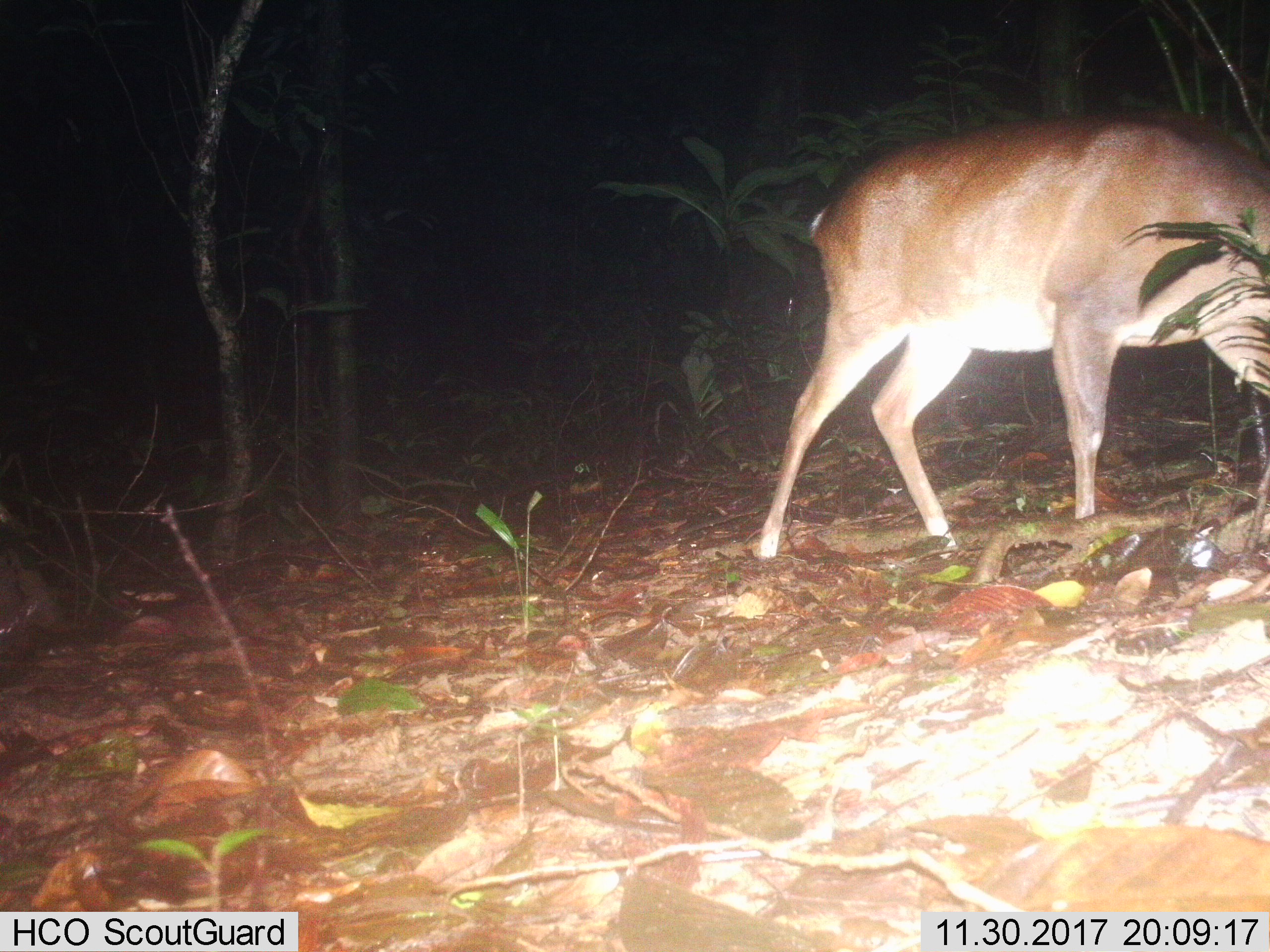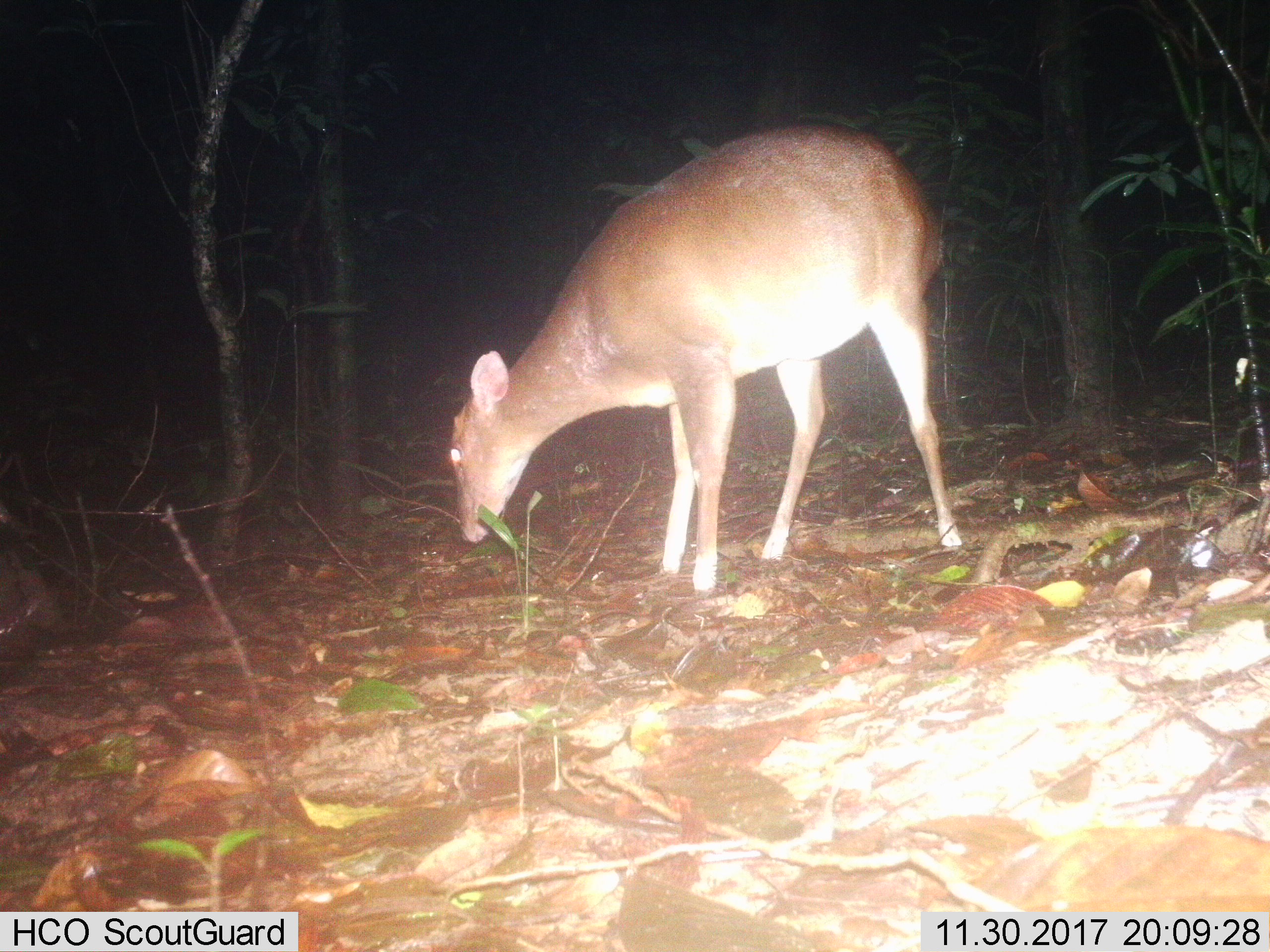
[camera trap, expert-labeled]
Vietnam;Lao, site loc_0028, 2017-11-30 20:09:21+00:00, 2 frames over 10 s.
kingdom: Animalia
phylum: Chordata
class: Mammalia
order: Artiodactyla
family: Cervidae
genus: Muntiacus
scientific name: Muntiacus vuquangensis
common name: large-antlered muntjac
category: large antlered muntjac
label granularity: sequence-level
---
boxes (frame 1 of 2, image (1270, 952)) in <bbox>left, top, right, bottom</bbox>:
large antlered muntjac: <bbox>747, 110, 1270, 559</bbox>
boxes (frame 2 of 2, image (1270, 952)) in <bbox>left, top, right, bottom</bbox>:
large antlered muntjac: <bbox>446, 122, 962, 592</bbox>